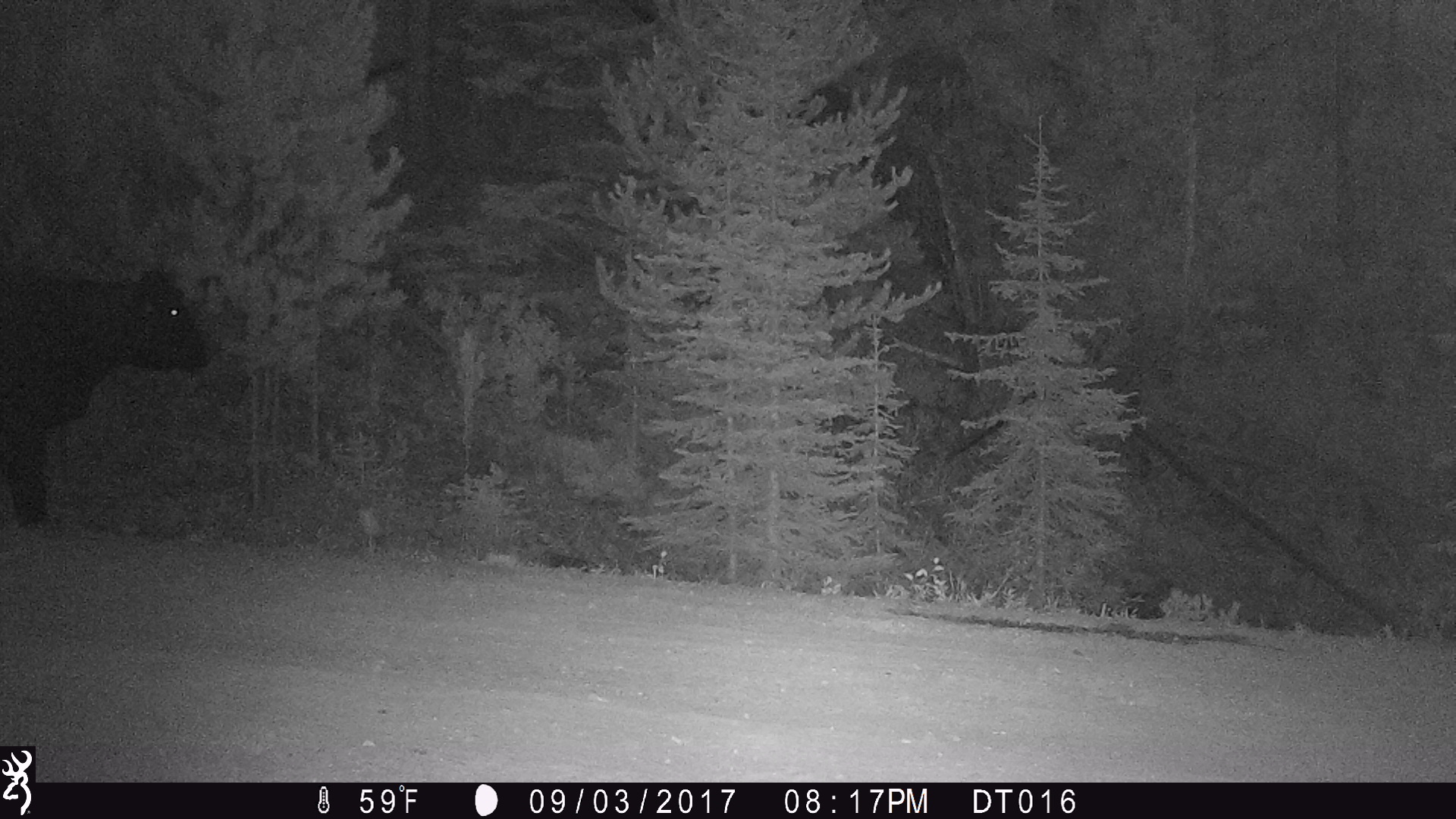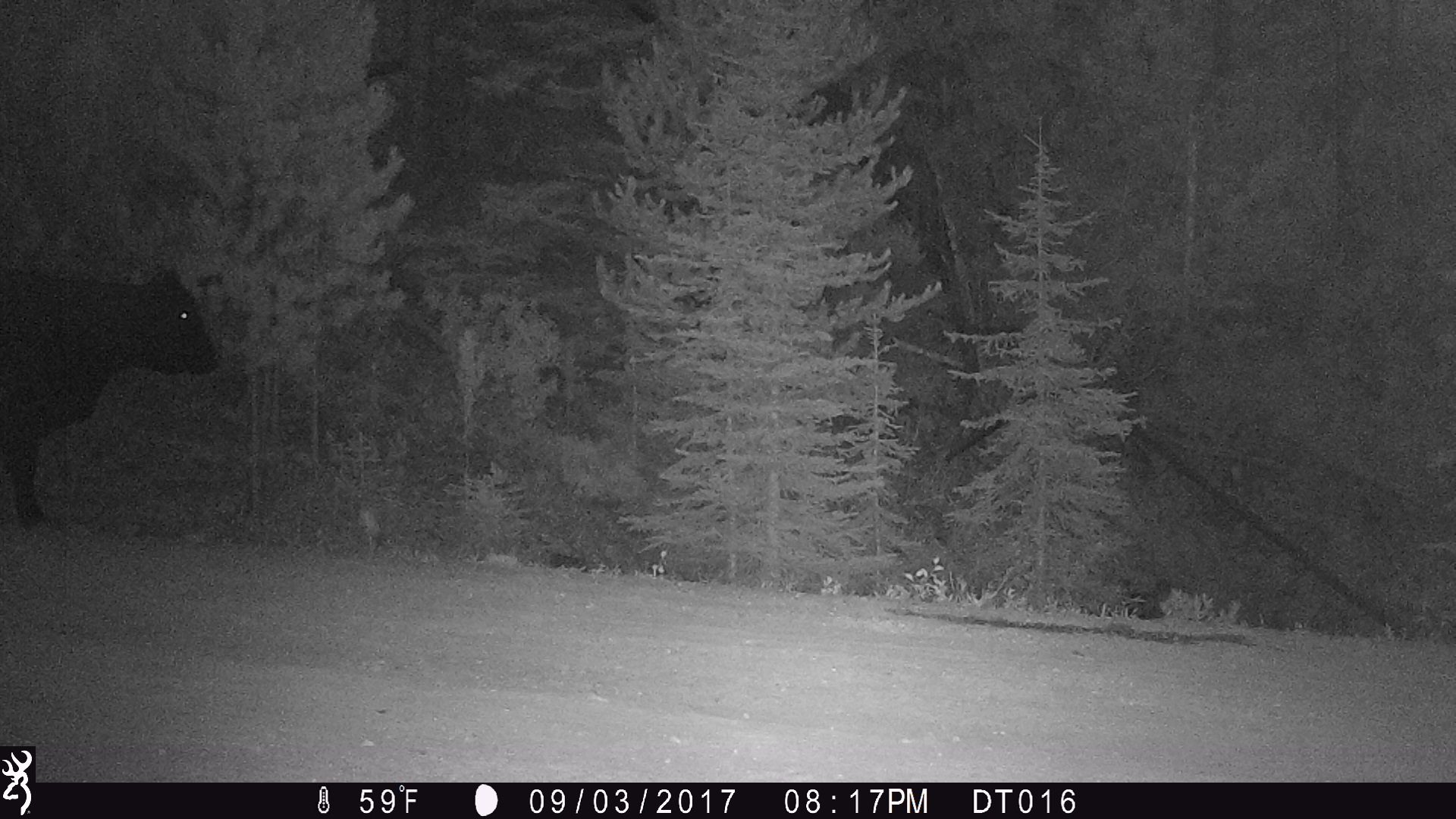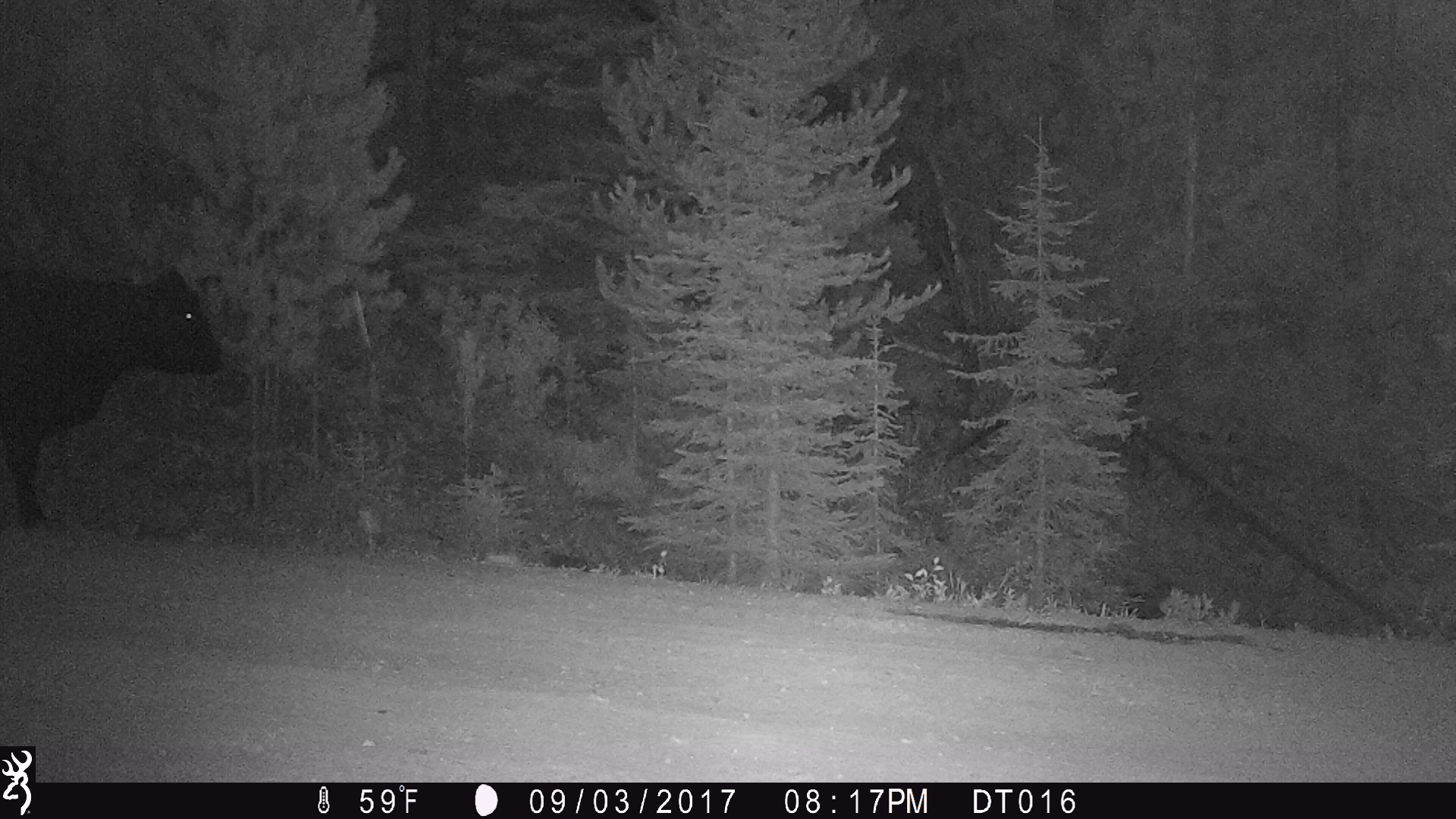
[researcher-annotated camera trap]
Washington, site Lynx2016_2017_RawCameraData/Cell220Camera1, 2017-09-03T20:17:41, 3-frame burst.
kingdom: Animalia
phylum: Chordata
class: Mammalia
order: Artiodactyla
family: Bovidae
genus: Bos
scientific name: Bos taurus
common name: domestic cattle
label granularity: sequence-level